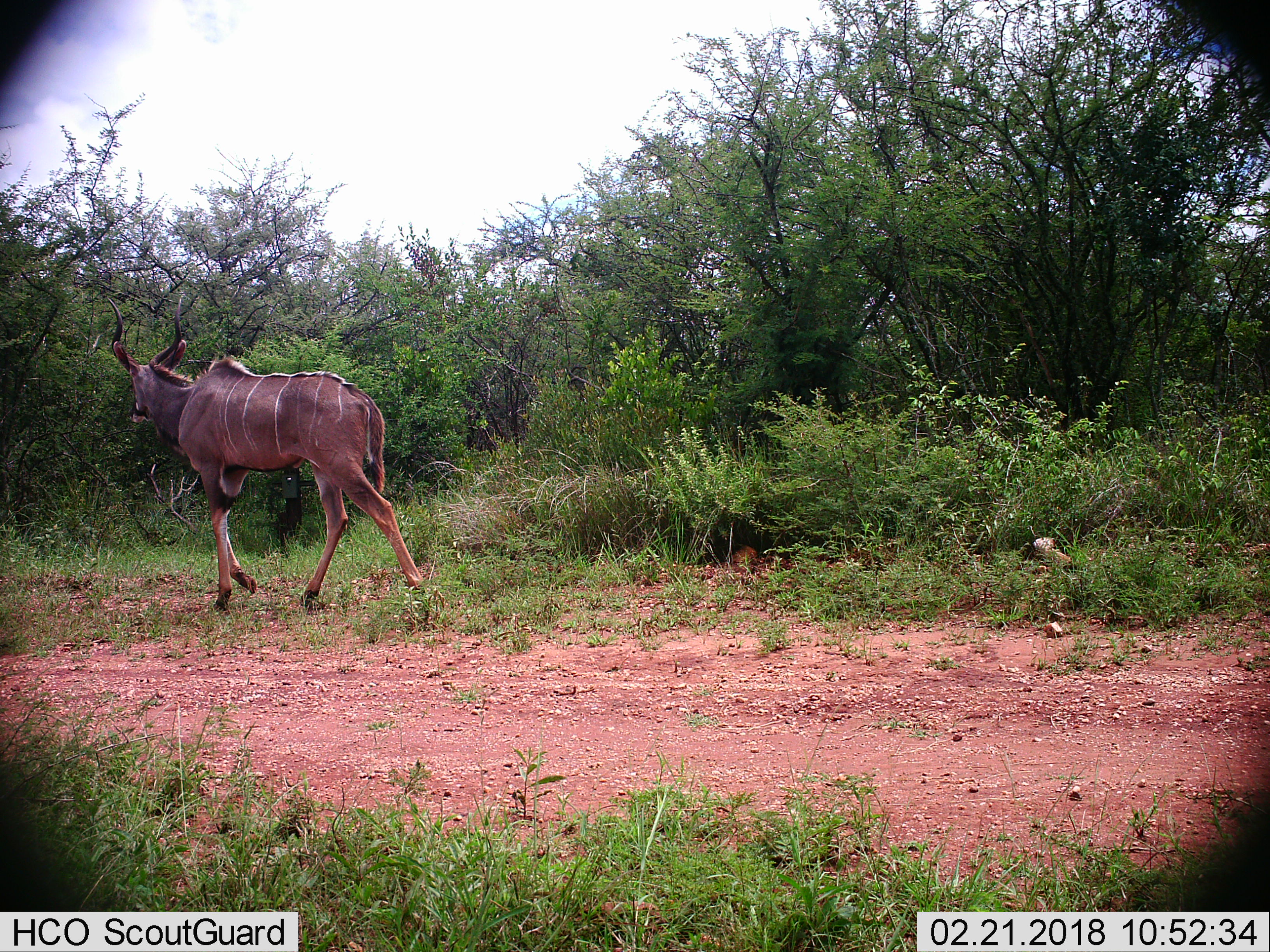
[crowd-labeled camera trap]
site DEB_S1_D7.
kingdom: Animalia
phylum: Chordata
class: Mammalia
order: Artiodactyla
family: Bovidae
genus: Tragelaphus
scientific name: Tragelaphus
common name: kudu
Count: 1.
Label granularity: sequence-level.